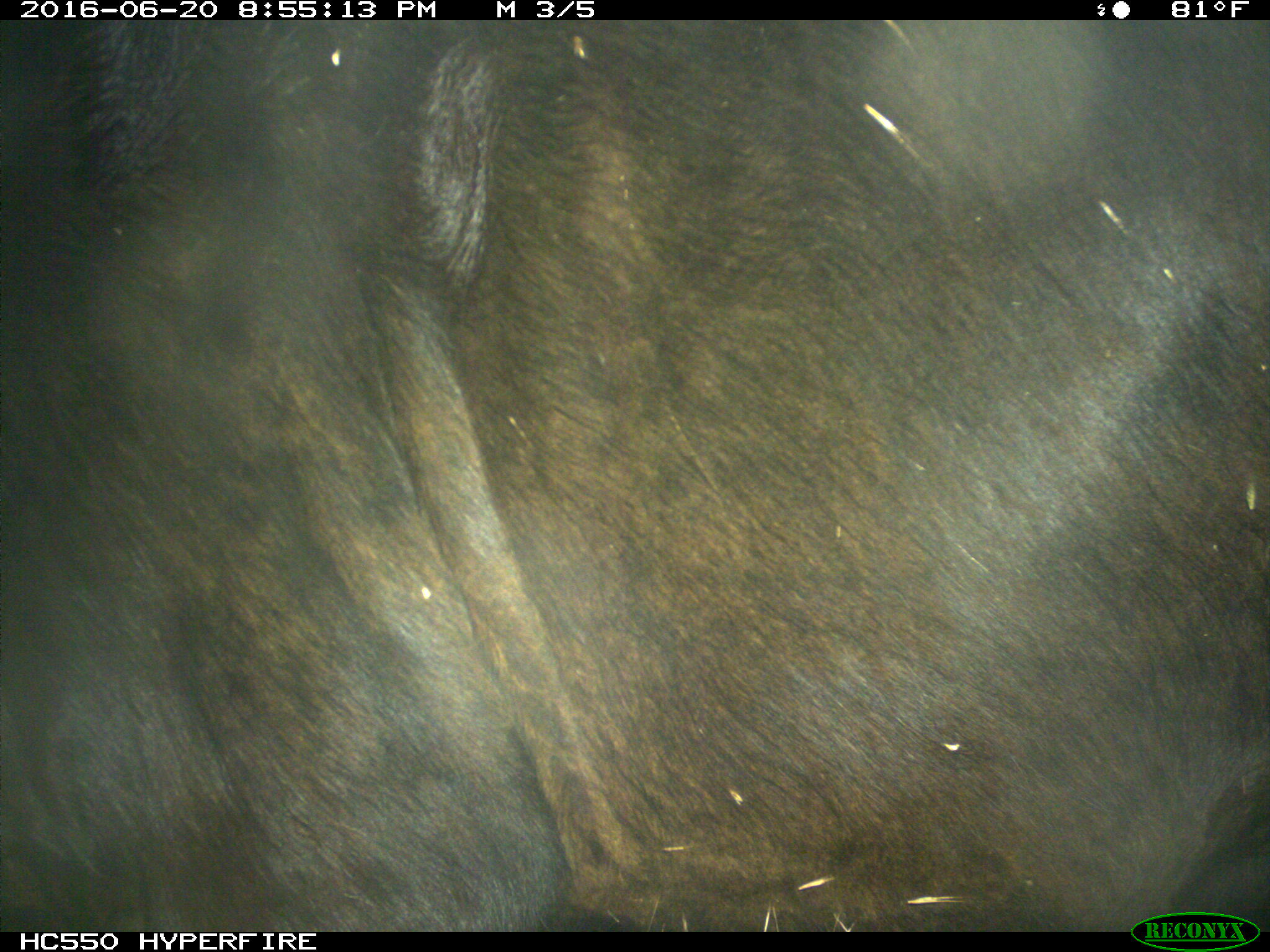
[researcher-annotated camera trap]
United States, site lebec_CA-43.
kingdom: Animalia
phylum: Chordata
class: Mammalia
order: Artiodactyla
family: Bovidae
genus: Bos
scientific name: Bos taurus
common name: domestic cow